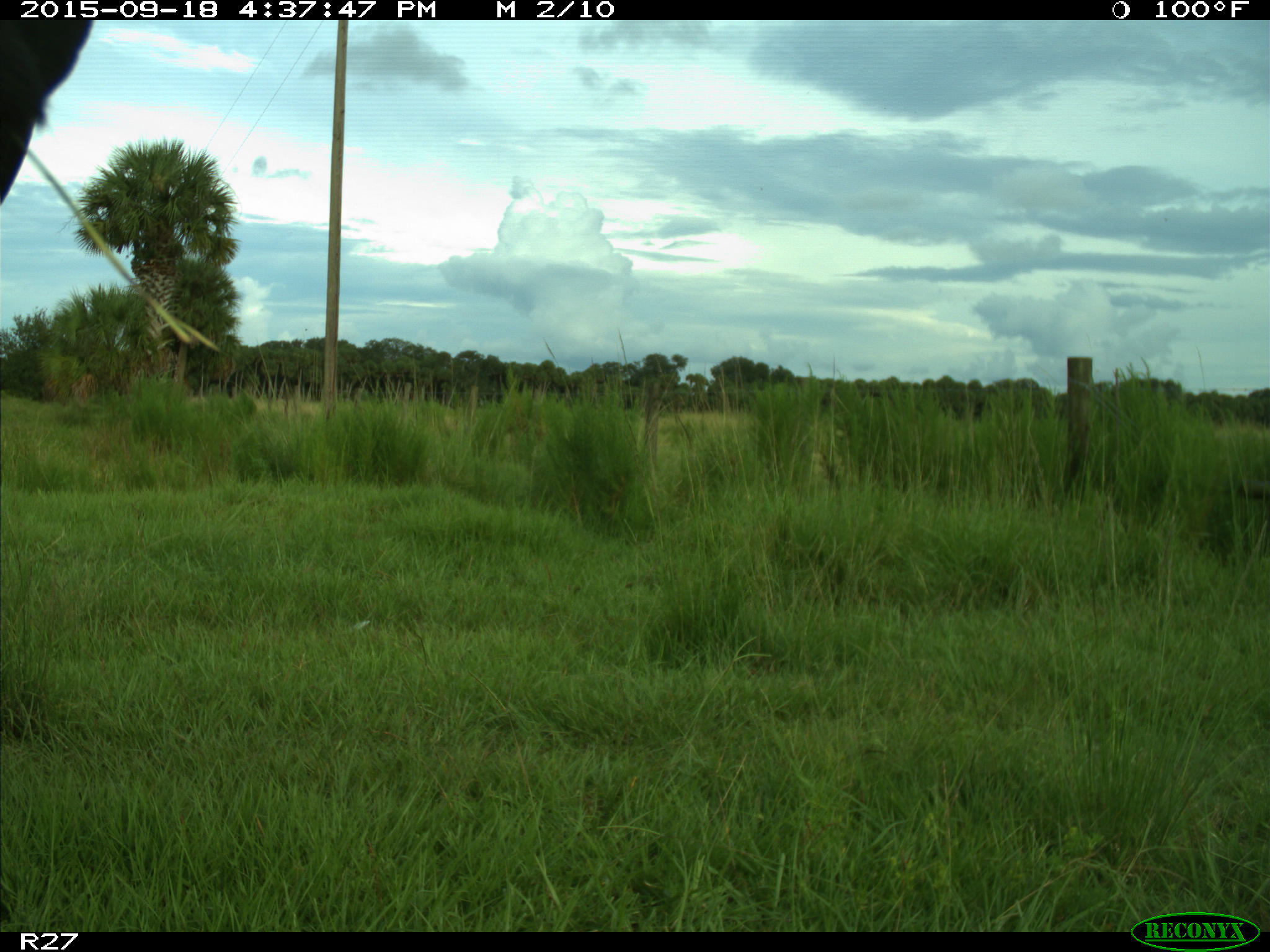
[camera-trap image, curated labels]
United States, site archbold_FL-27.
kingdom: Animalia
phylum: Chordata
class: Mammalia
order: Artiodactyla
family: Bovidae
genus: Bos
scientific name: Bos taurus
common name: domestic cow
Bos taurus (domestic cow).